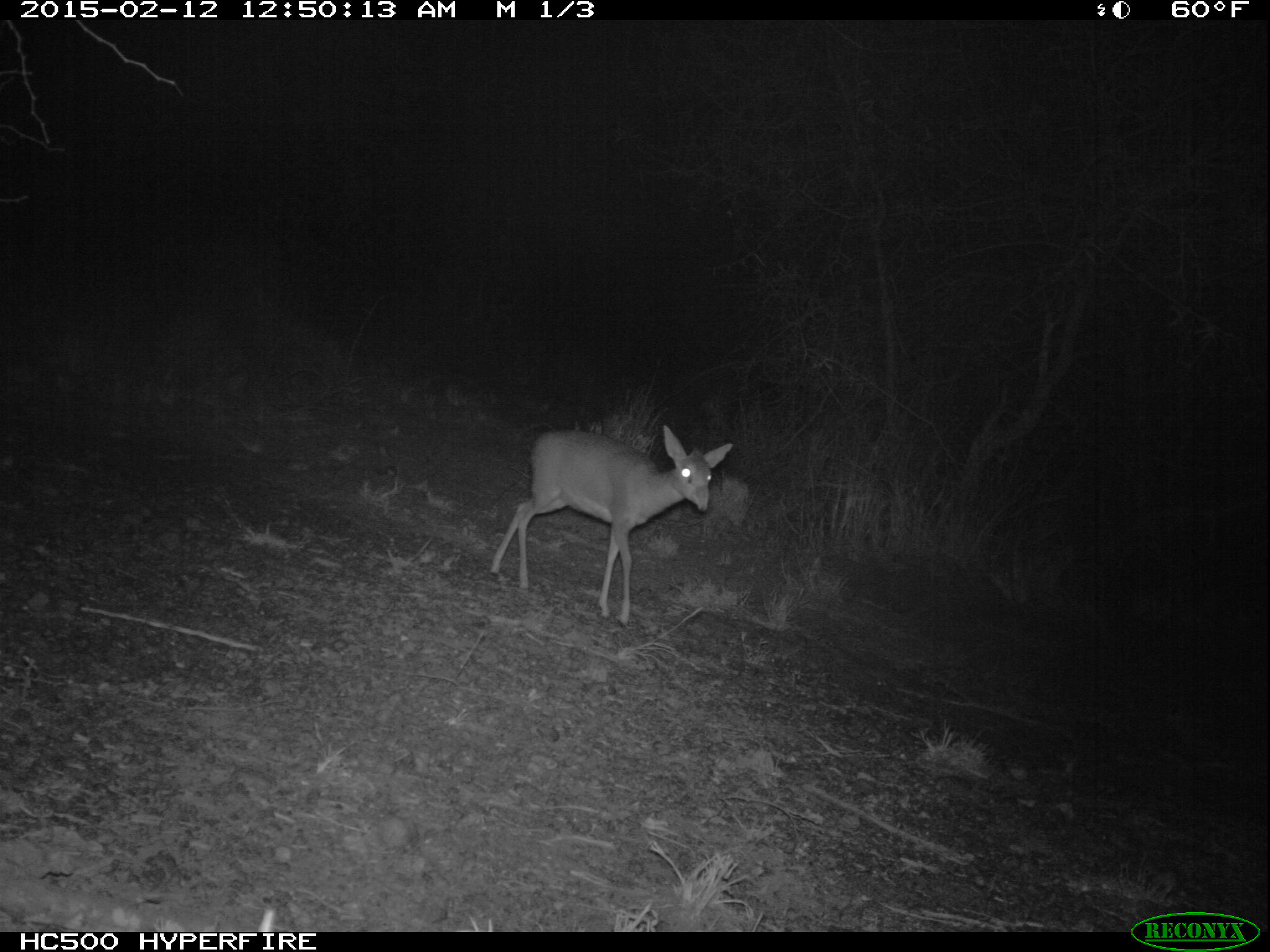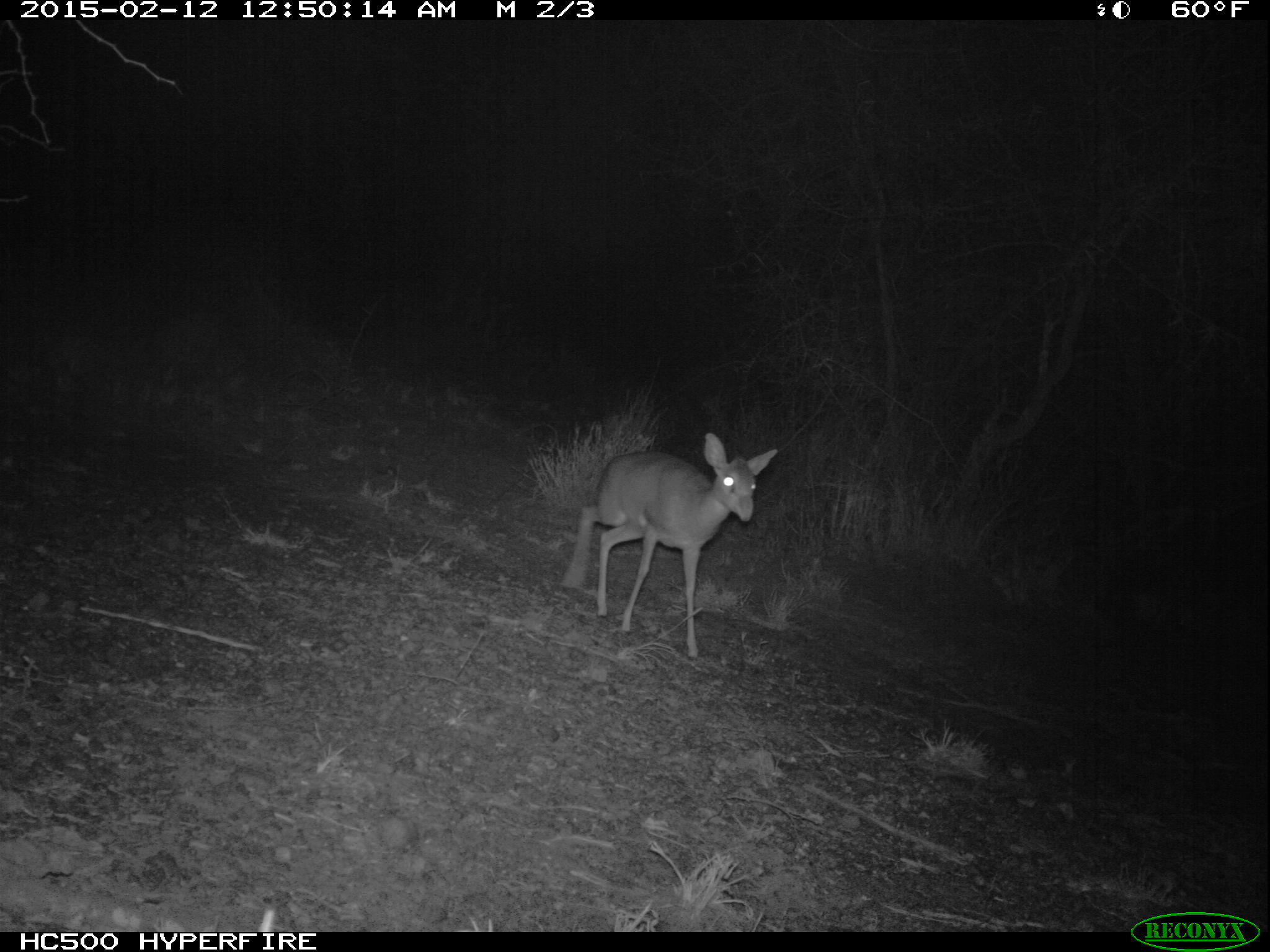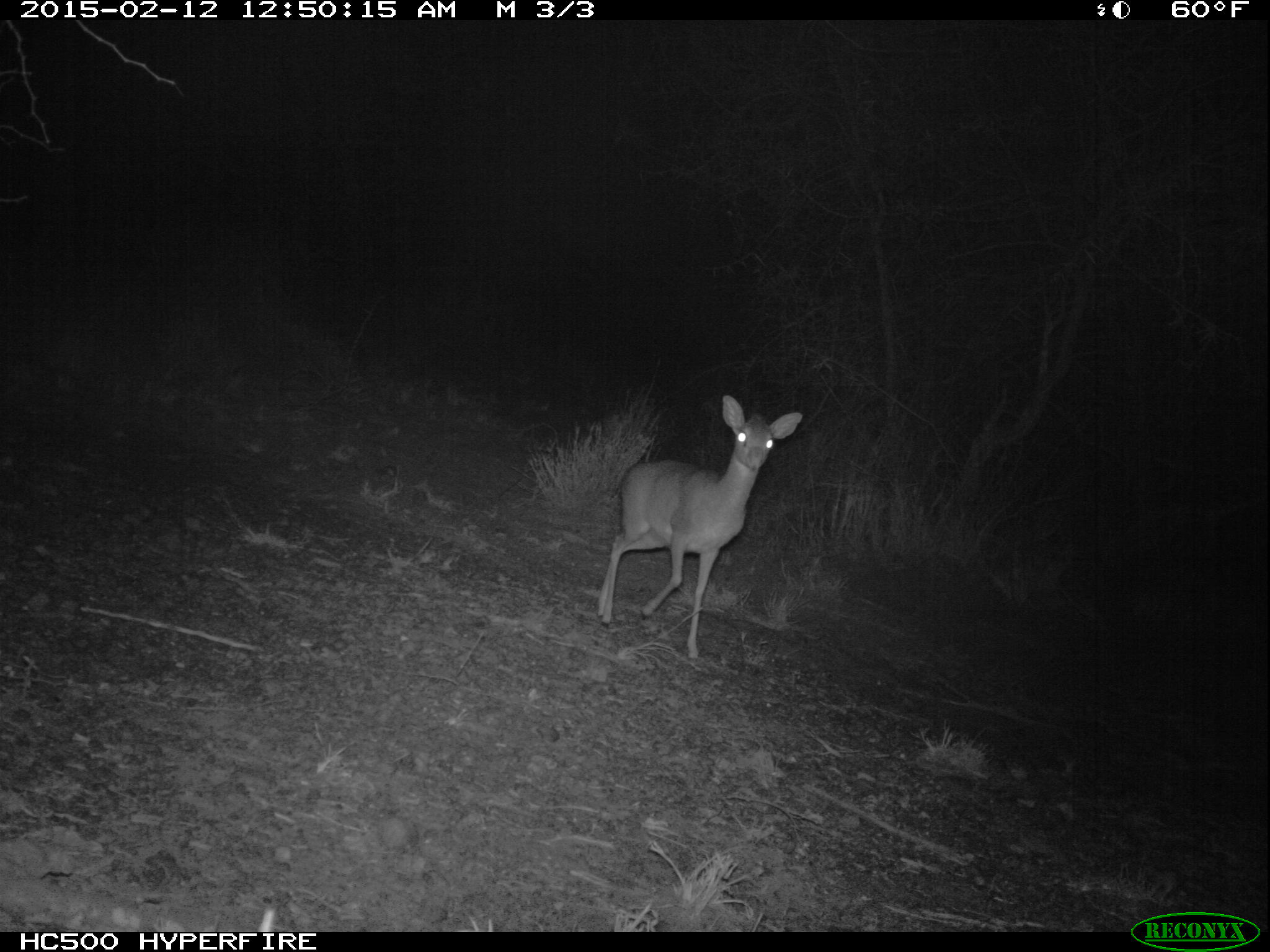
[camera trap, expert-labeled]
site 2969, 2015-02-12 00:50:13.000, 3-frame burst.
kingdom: Animalia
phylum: Chordata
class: Mammalia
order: Artiodactyla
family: Bovidae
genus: Madoqua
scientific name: Madoqua guentheri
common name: günther's dik-dik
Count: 1.